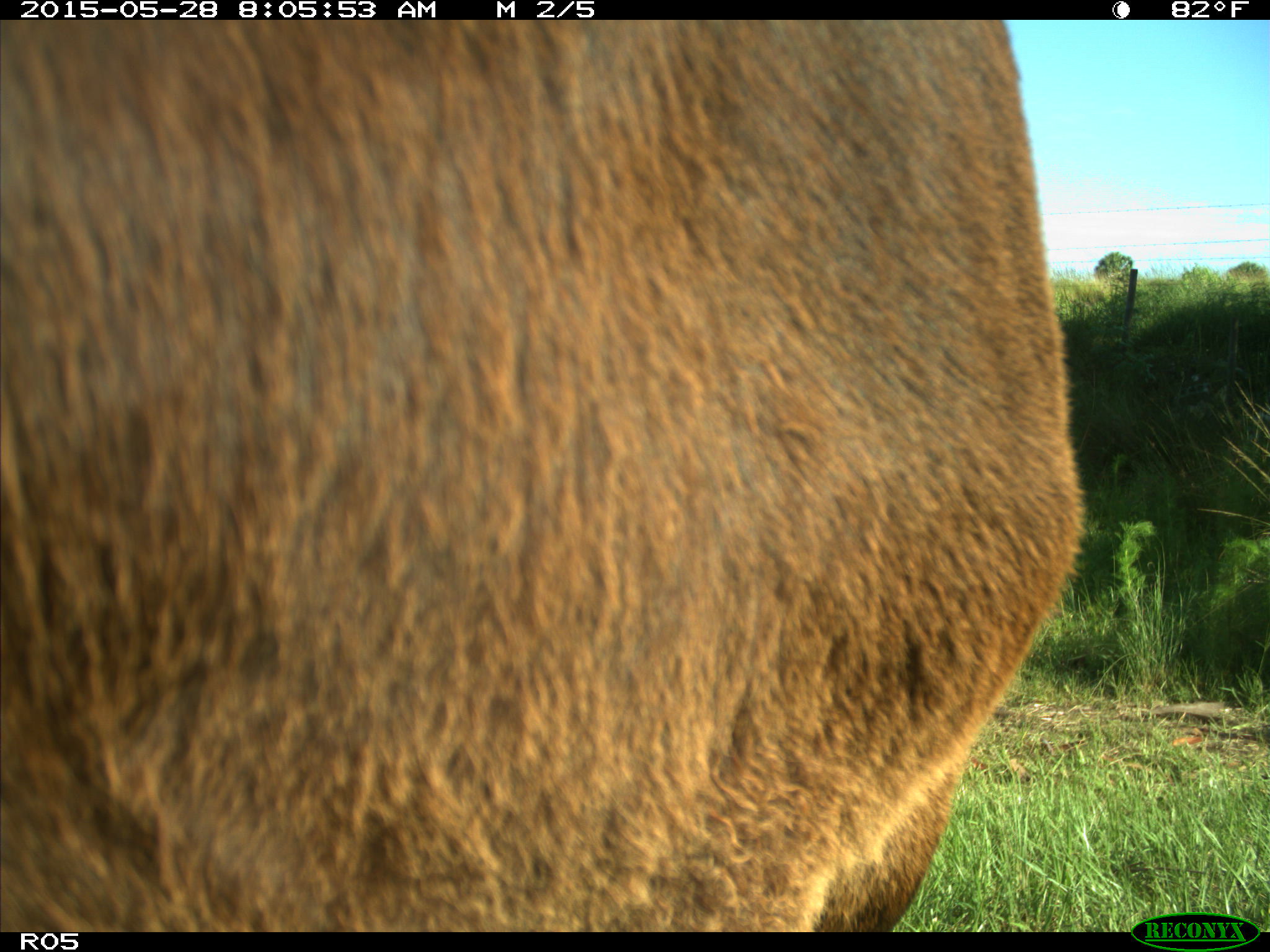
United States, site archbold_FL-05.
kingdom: Animalia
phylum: Chordata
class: Mammalia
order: Artiodactyla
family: Bovidae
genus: Bos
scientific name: Bos taurus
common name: domestic cow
Bos taurus (domestic cow).